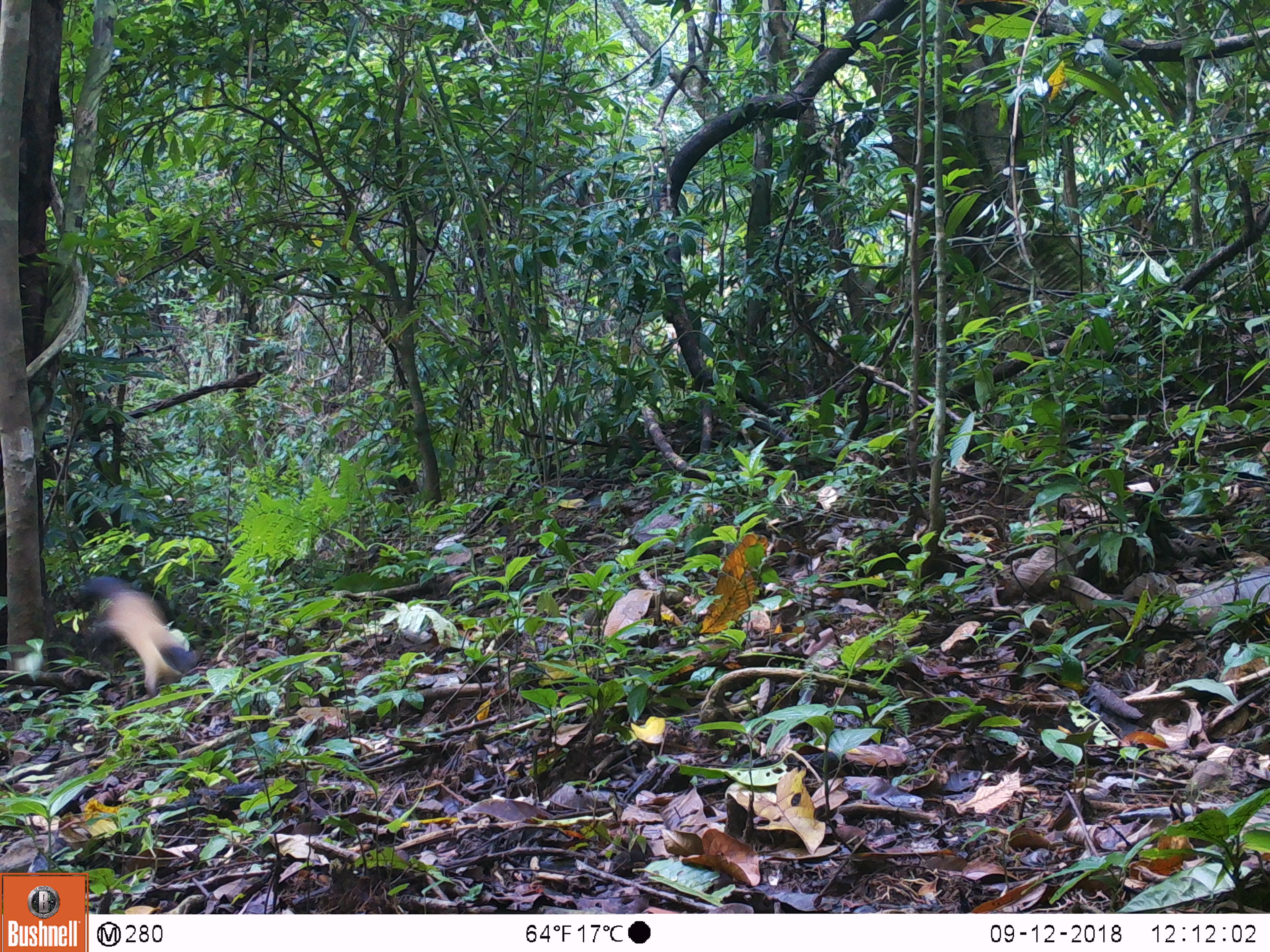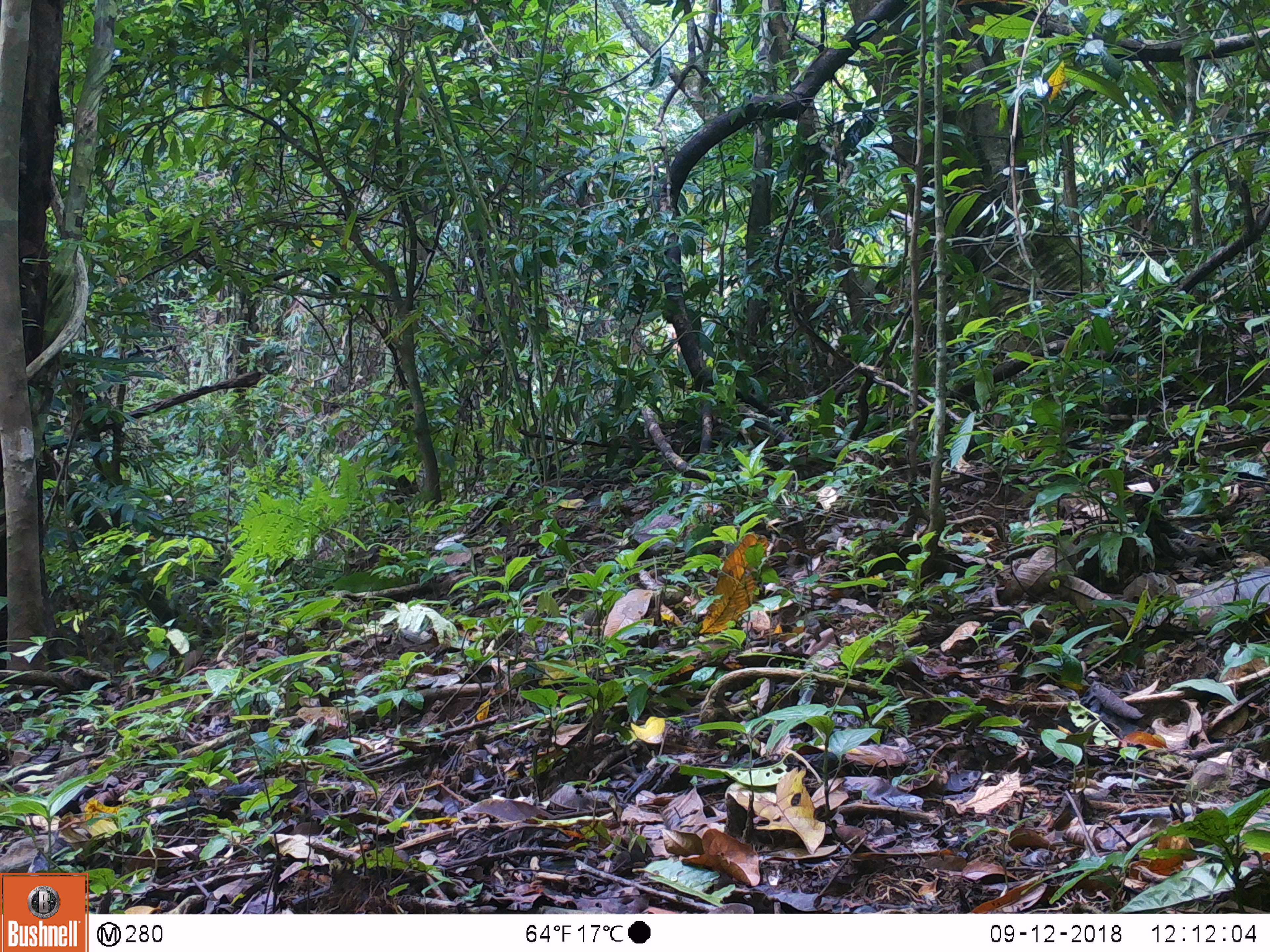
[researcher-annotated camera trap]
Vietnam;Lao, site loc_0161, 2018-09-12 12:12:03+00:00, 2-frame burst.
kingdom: Animalia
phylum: Chordata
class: Mammalia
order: Carnivora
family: Mustelidae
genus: Martes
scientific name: Martes flavigula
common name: yellow-throated marten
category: yellow throated marten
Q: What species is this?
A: Yellow throated marten (yellow-throated marten) (Martes flavigula).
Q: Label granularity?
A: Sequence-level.